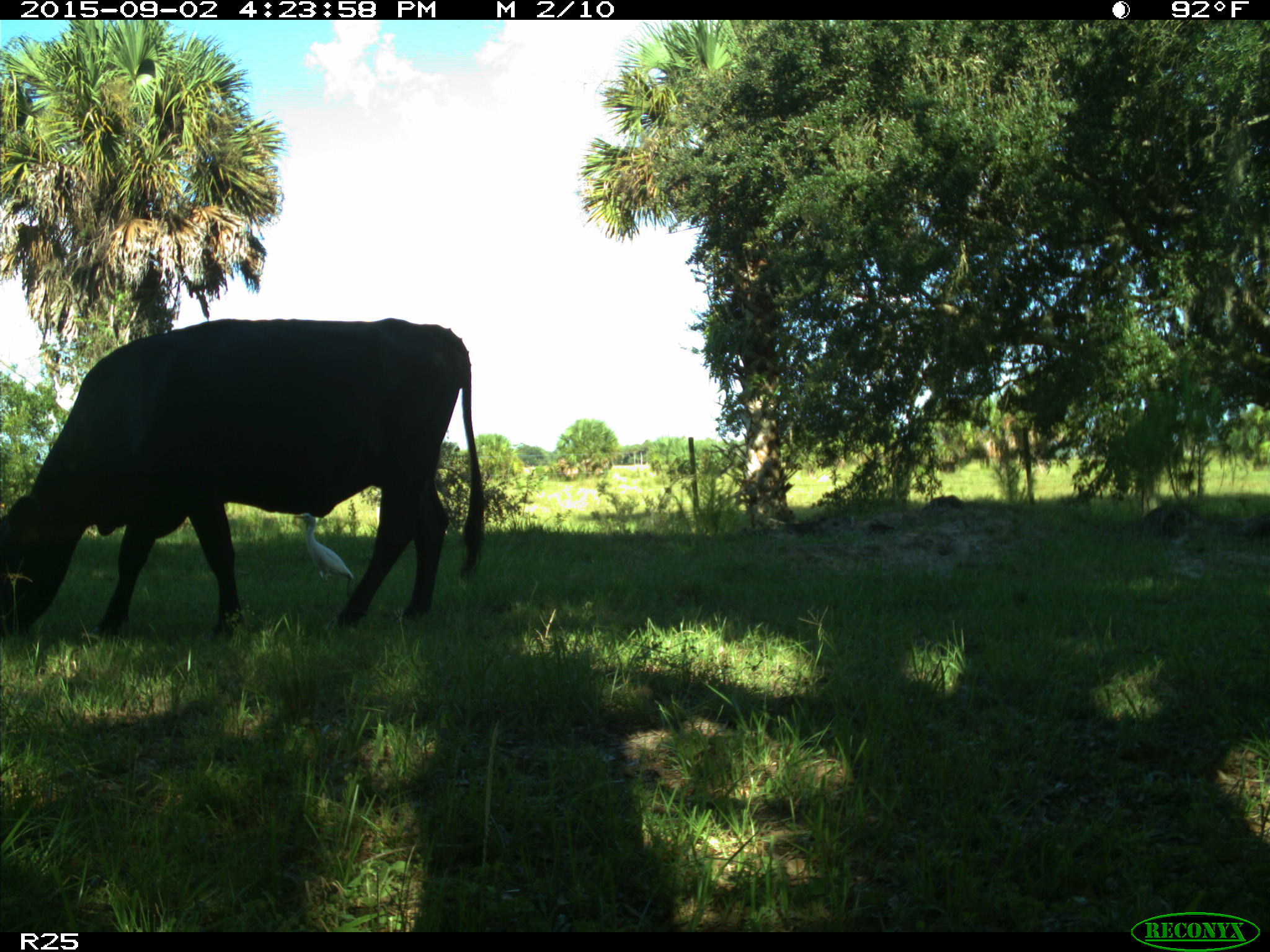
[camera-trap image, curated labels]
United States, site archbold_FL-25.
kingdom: Animalia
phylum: Chordata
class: Mammalia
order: Artiodactyla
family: Bovidae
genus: Bos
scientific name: Bos taurus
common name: domestic cow